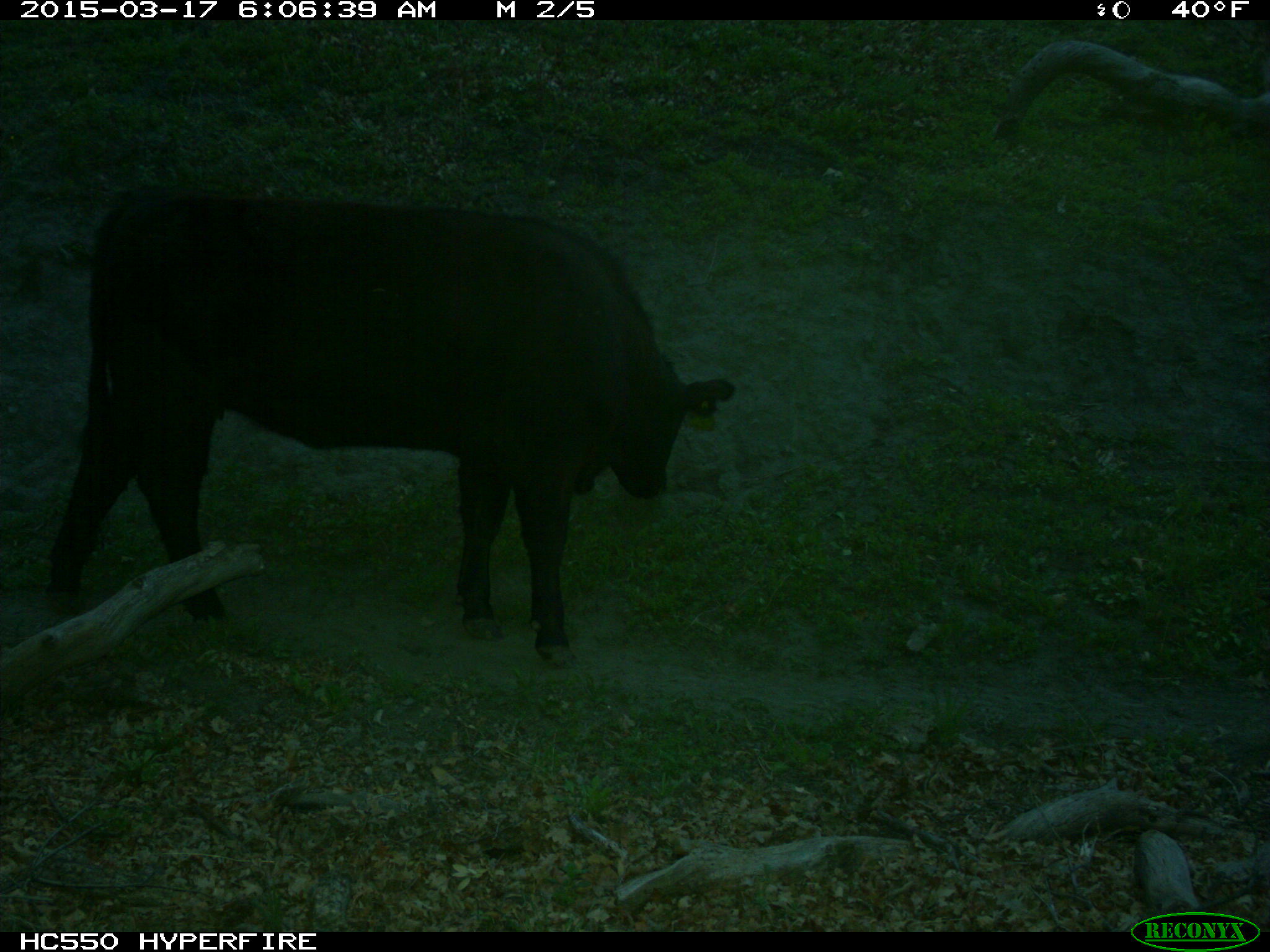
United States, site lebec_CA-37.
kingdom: Animalia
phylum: Chordata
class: Mammalia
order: Artiodactyla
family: Bovidae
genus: Bos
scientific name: Bos taurus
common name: domestic cow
Bos taurus (domestic cow).